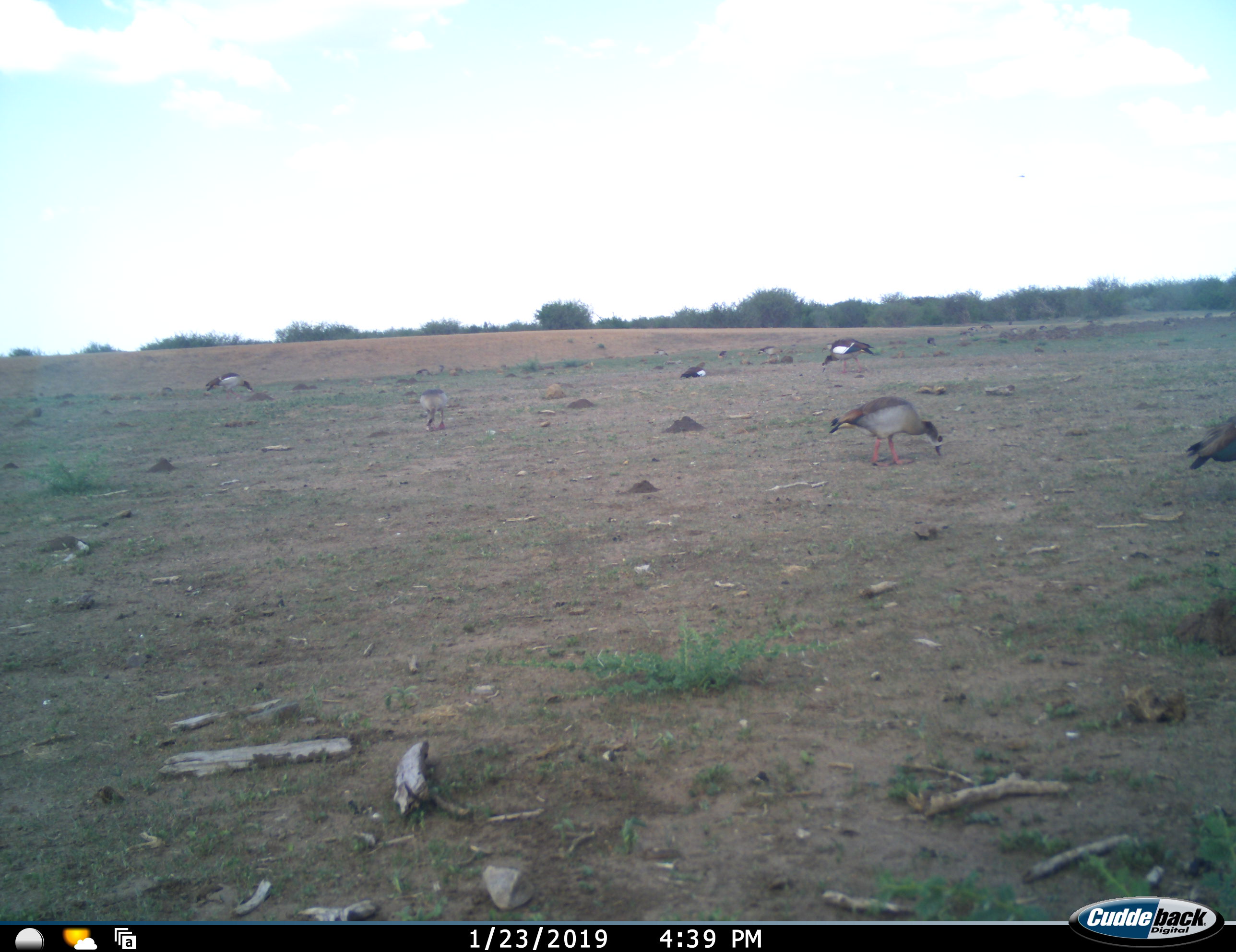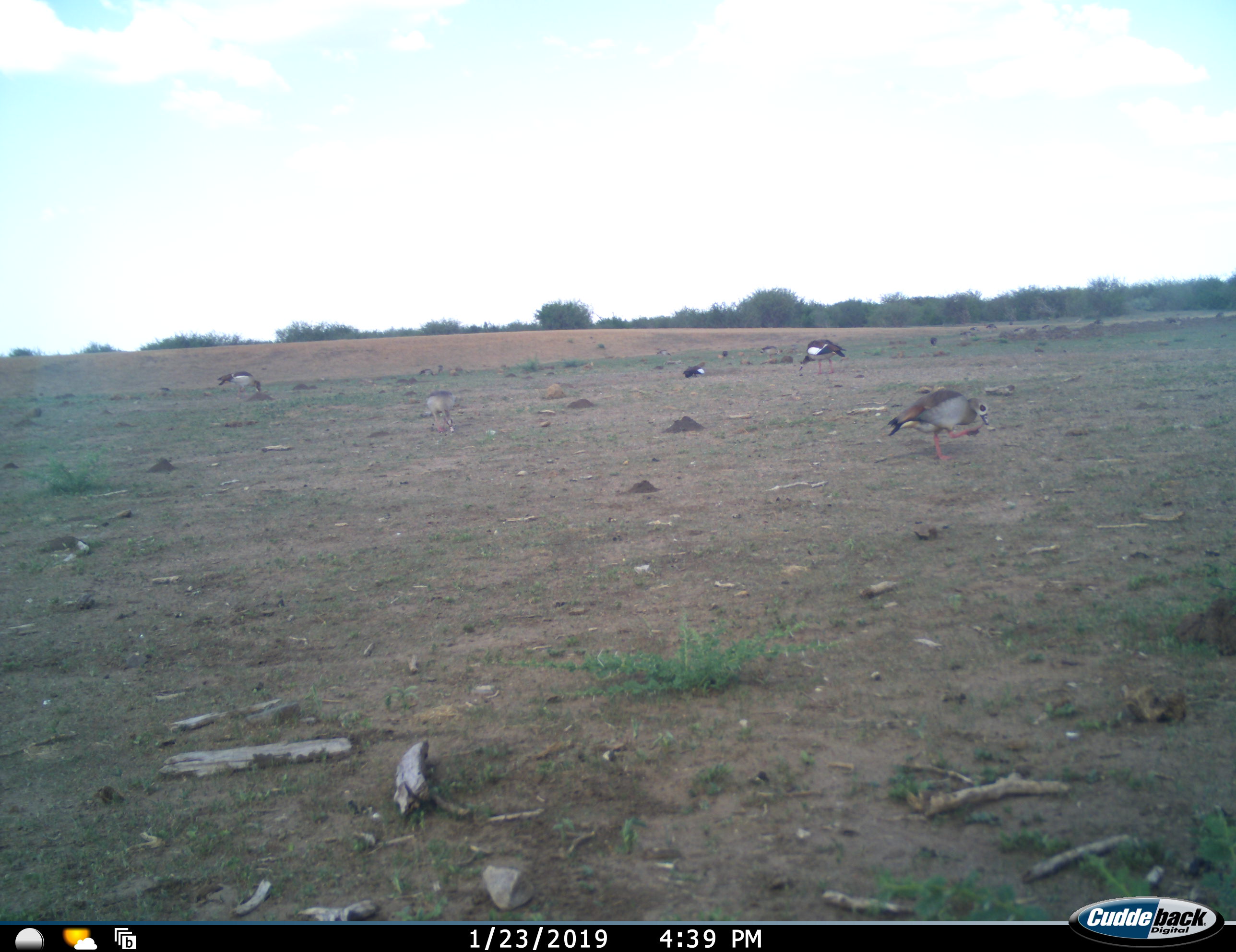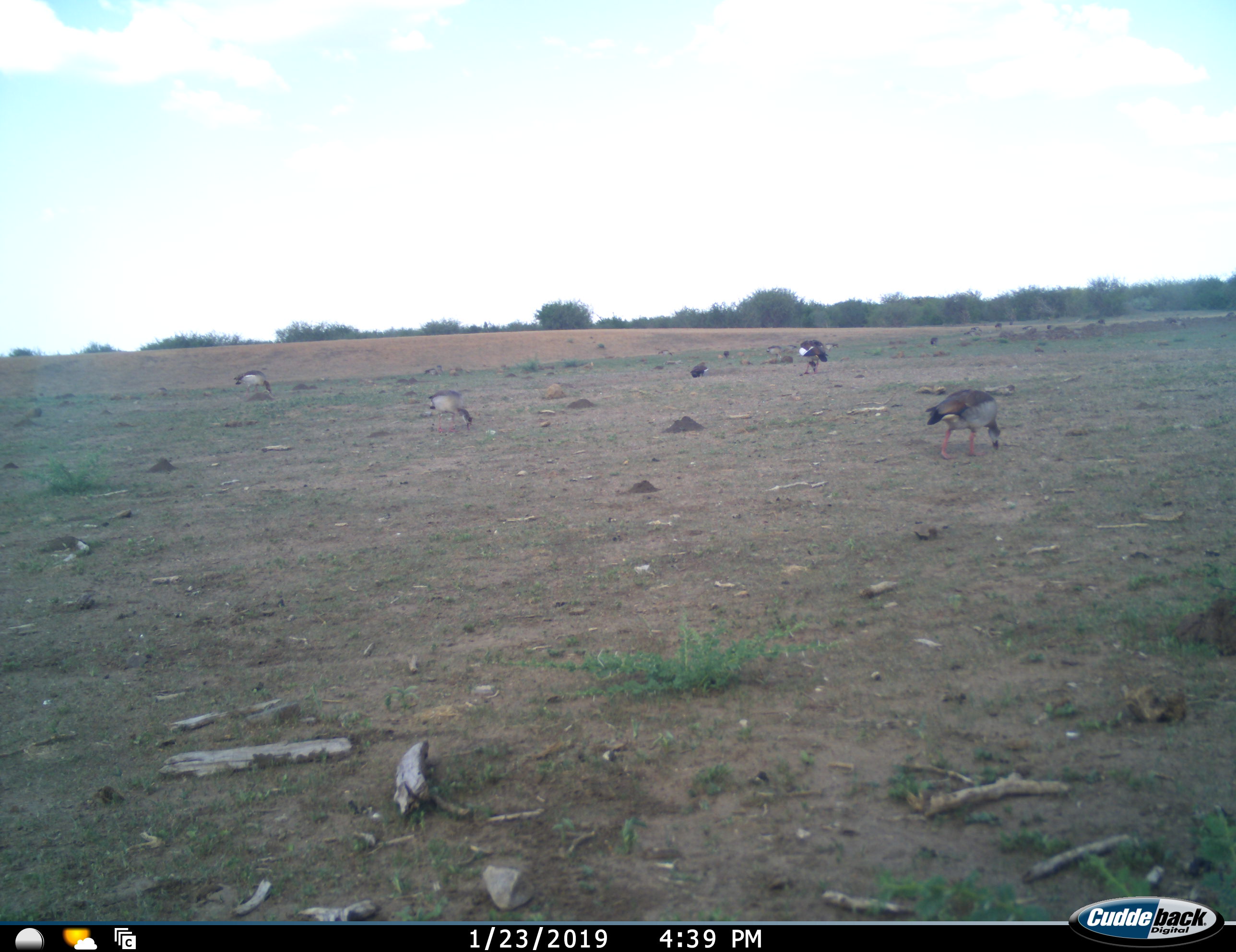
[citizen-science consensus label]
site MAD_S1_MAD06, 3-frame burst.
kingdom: Animalia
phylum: Chordata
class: Aves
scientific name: Aves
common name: bird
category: birdother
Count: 10.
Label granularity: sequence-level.